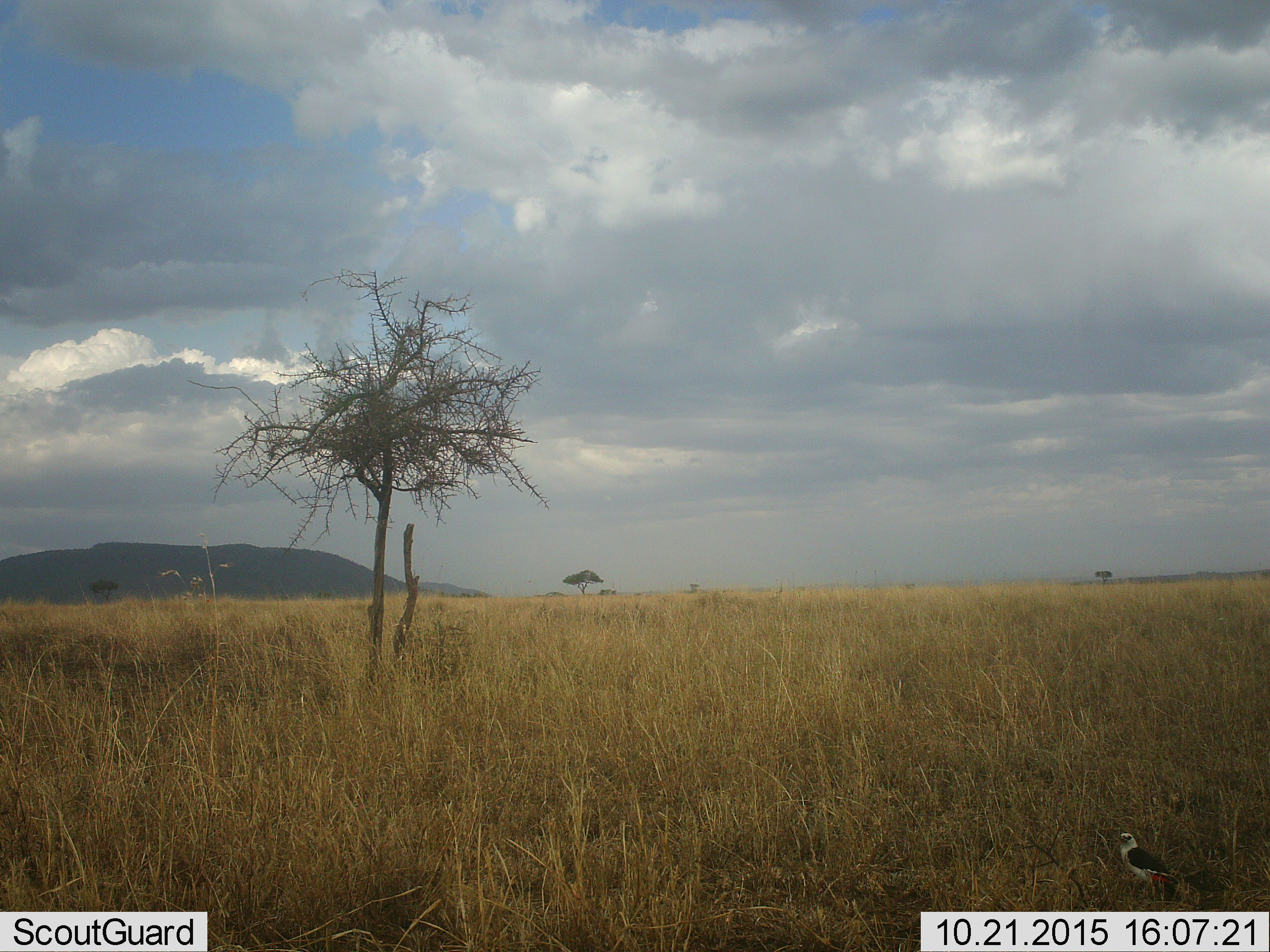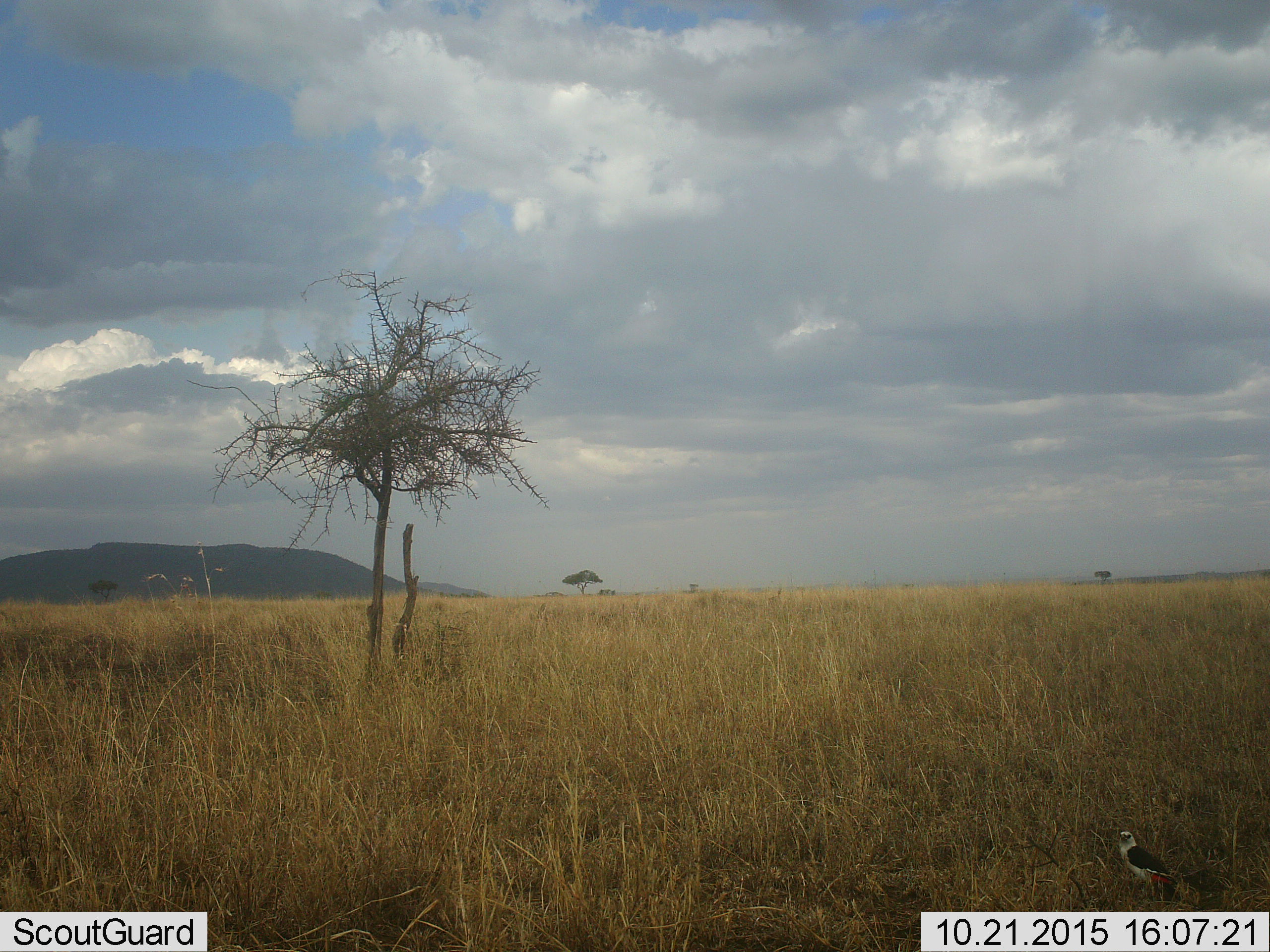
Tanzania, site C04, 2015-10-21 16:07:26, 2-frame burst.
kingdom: Animalia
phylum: Chordata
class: Aves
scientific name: Aves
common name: bird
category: otherbird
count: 1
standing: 91%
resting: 18%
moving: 0%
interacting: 0%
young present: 0%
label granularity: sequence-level